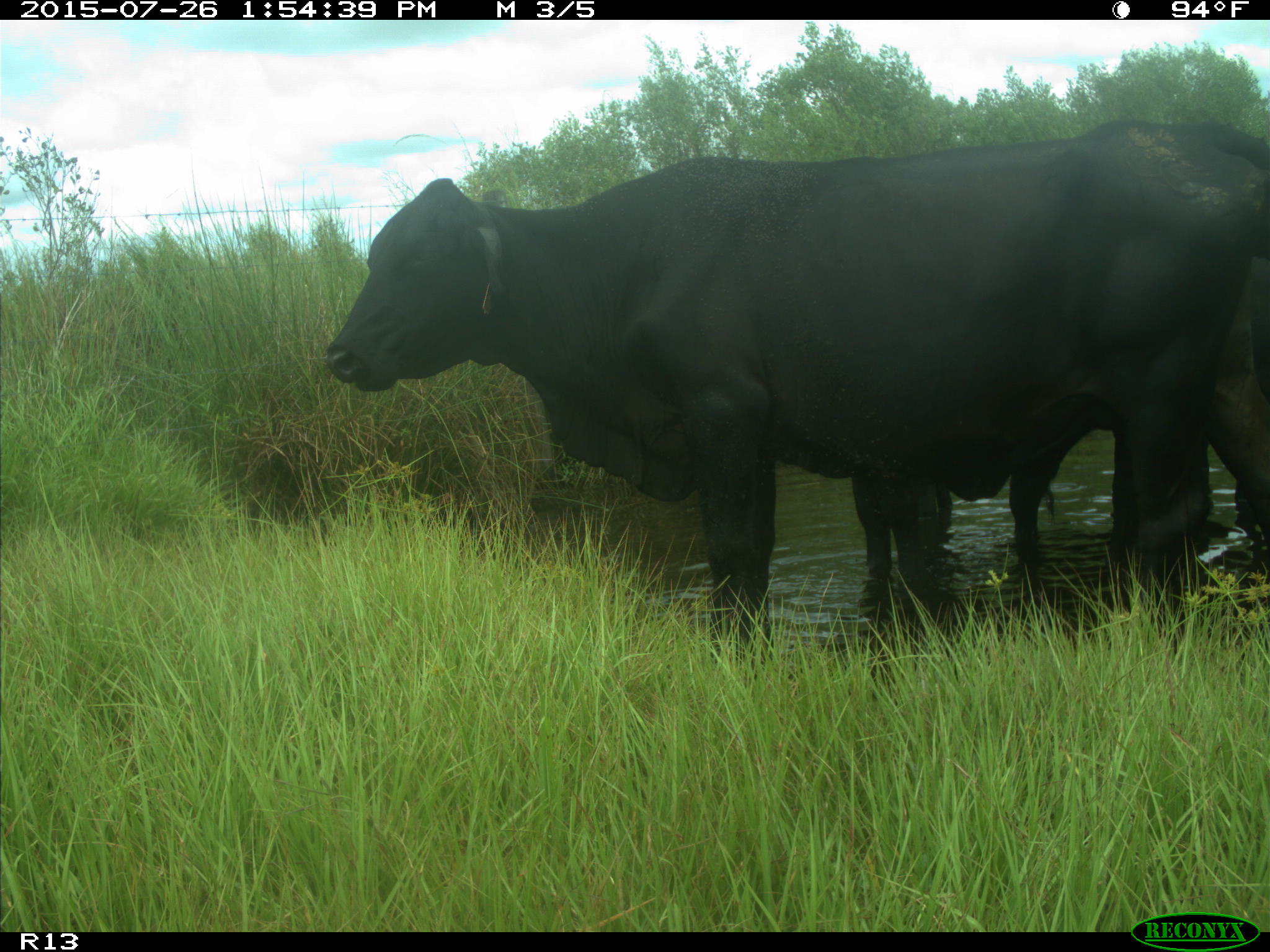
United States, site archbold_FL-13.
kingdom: Animalia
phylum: Chordata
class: Mammalia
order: Artiodactyla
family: Bovidae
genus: Bos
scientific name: Bos taurus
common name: domestic cow